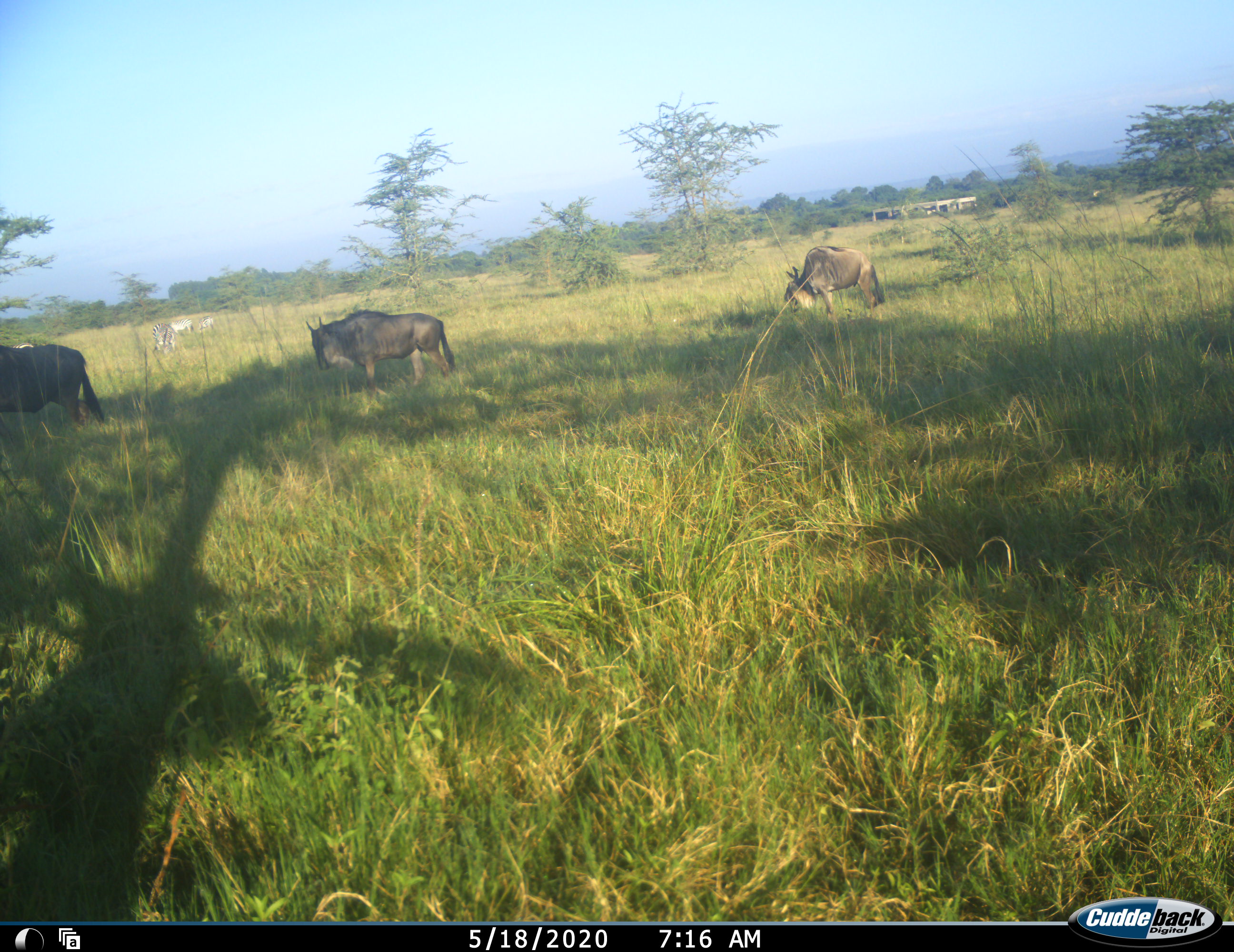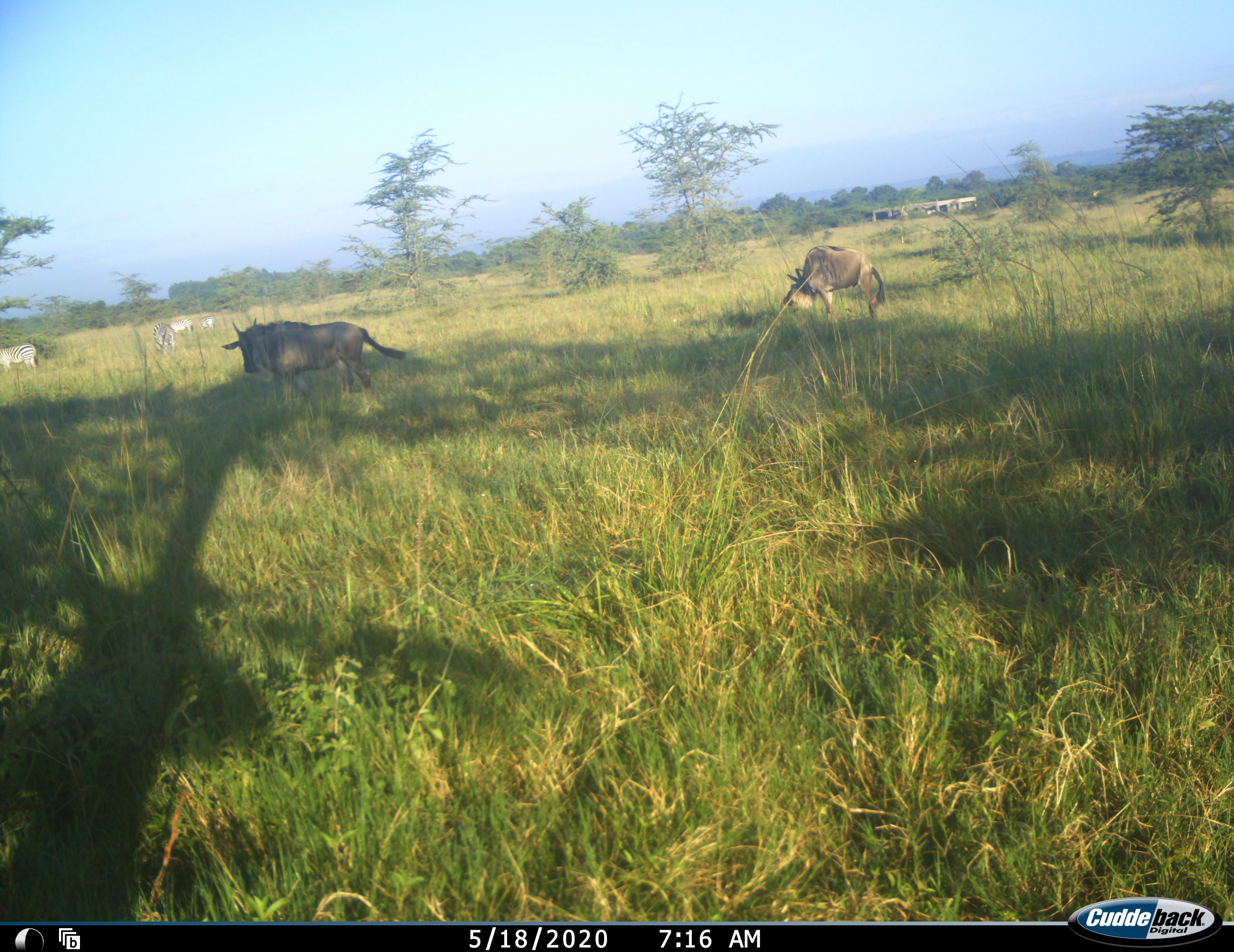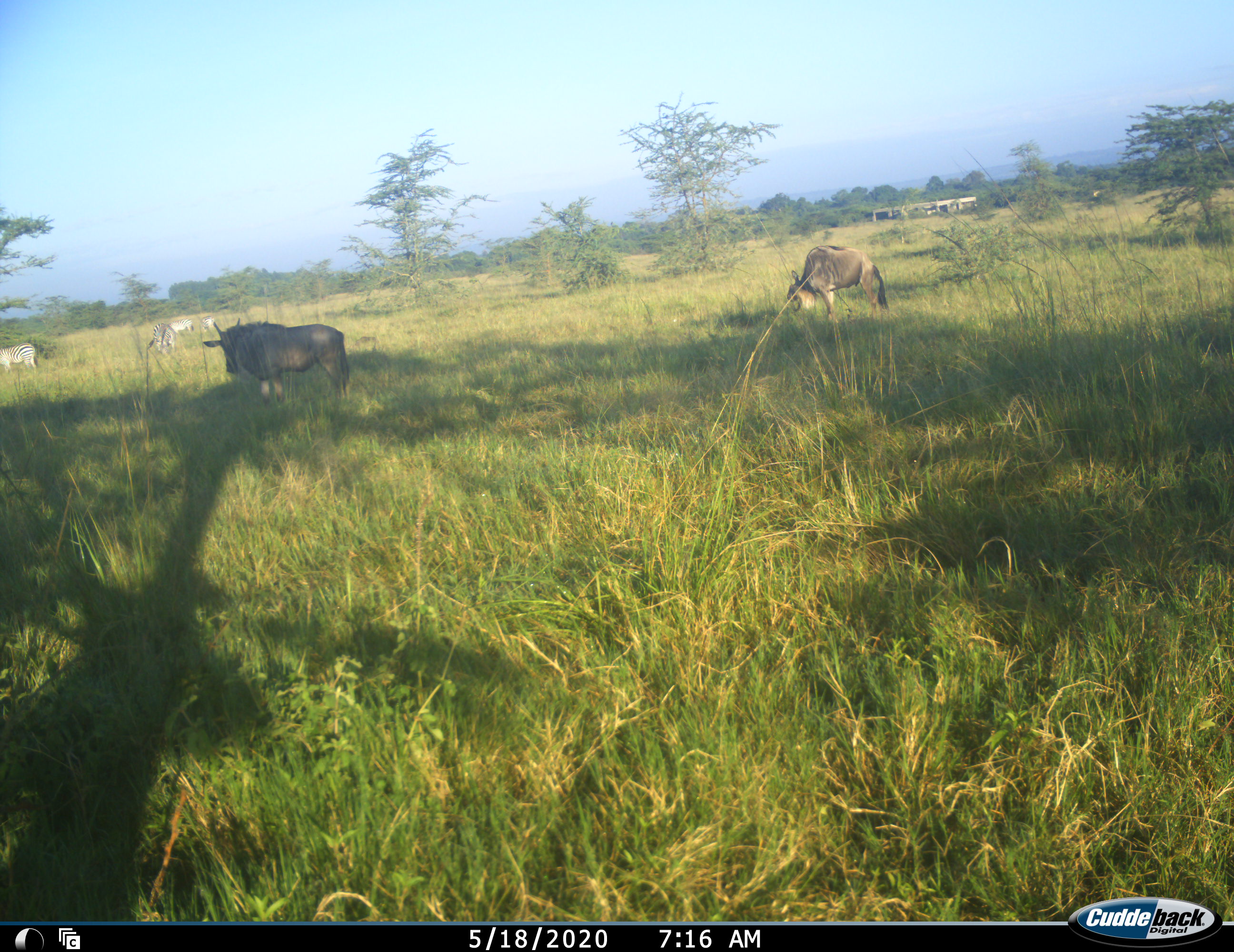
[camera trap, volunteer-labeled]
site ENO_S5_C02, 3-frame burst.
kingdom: Animalia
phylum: Chordata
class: Mammalia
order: Artiodactyla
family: Bovidae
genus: Connochaetes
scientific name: Connochaetes taurinus taurinus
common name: blue wildebeest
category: wildebeestblue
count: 3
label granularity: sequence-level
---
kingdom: Animalia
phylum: Chordata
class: Mammalia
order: Perissodactyla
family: Equidae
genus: Equus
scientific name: Equus quagga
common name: plains zebra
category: zebraplains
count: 4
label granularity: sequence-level